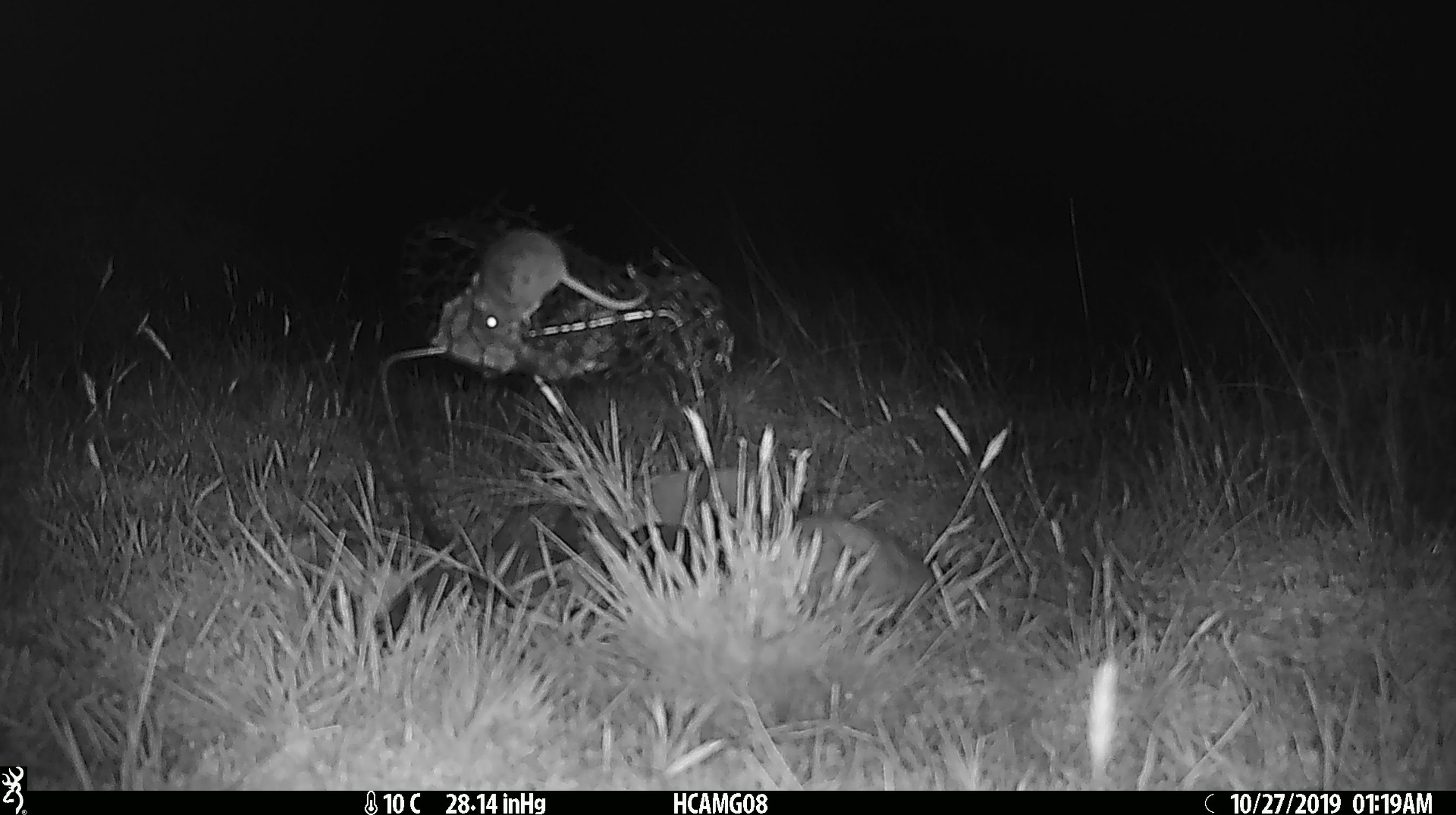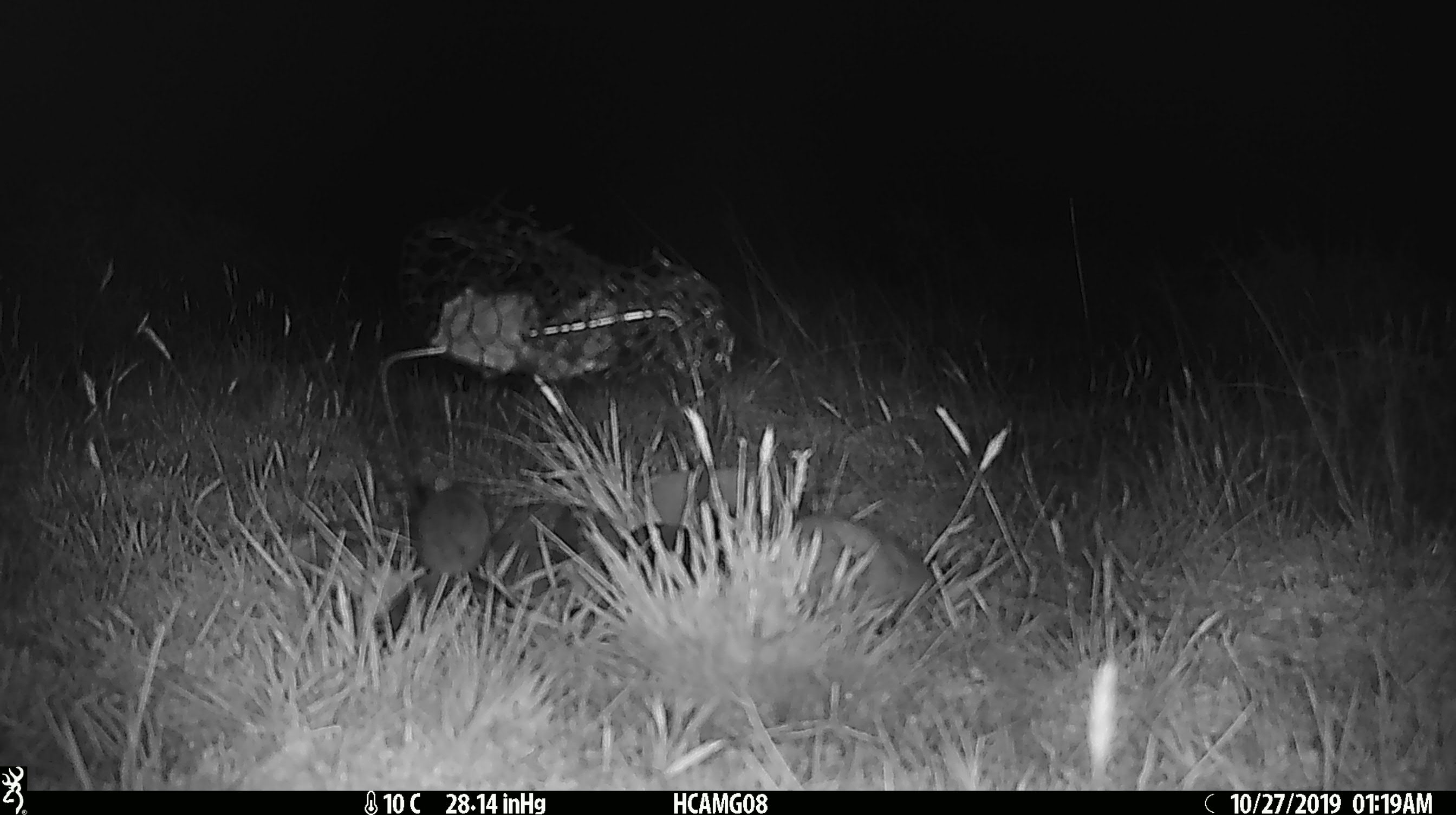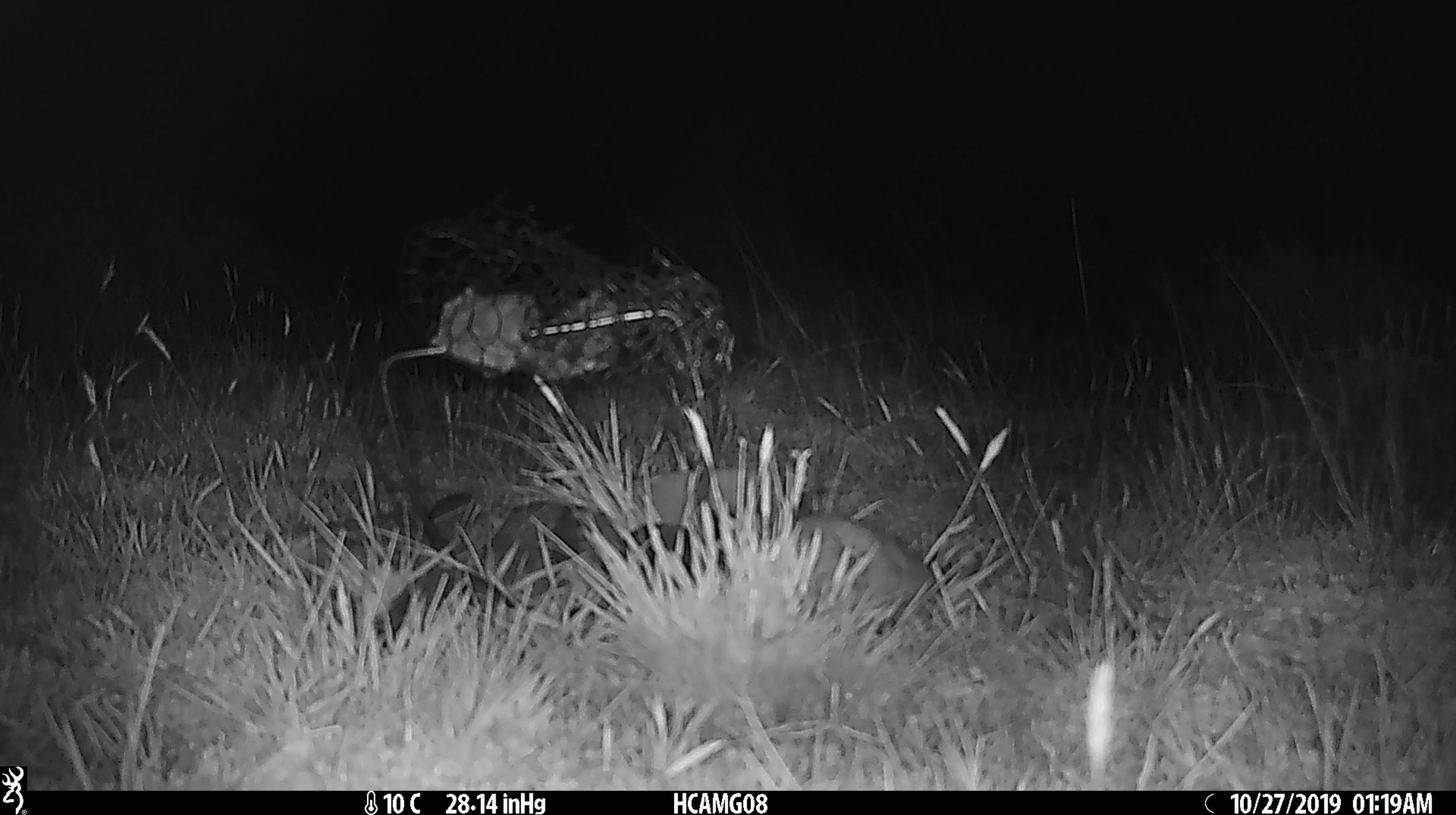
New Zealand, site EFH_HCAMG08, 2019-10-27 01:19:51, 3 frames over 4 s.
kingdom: Animalia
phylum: Chordata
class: Mammalia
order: Rodentia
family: Muridae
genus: Mus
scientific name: Mus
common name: mouse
Mouse (Mus).